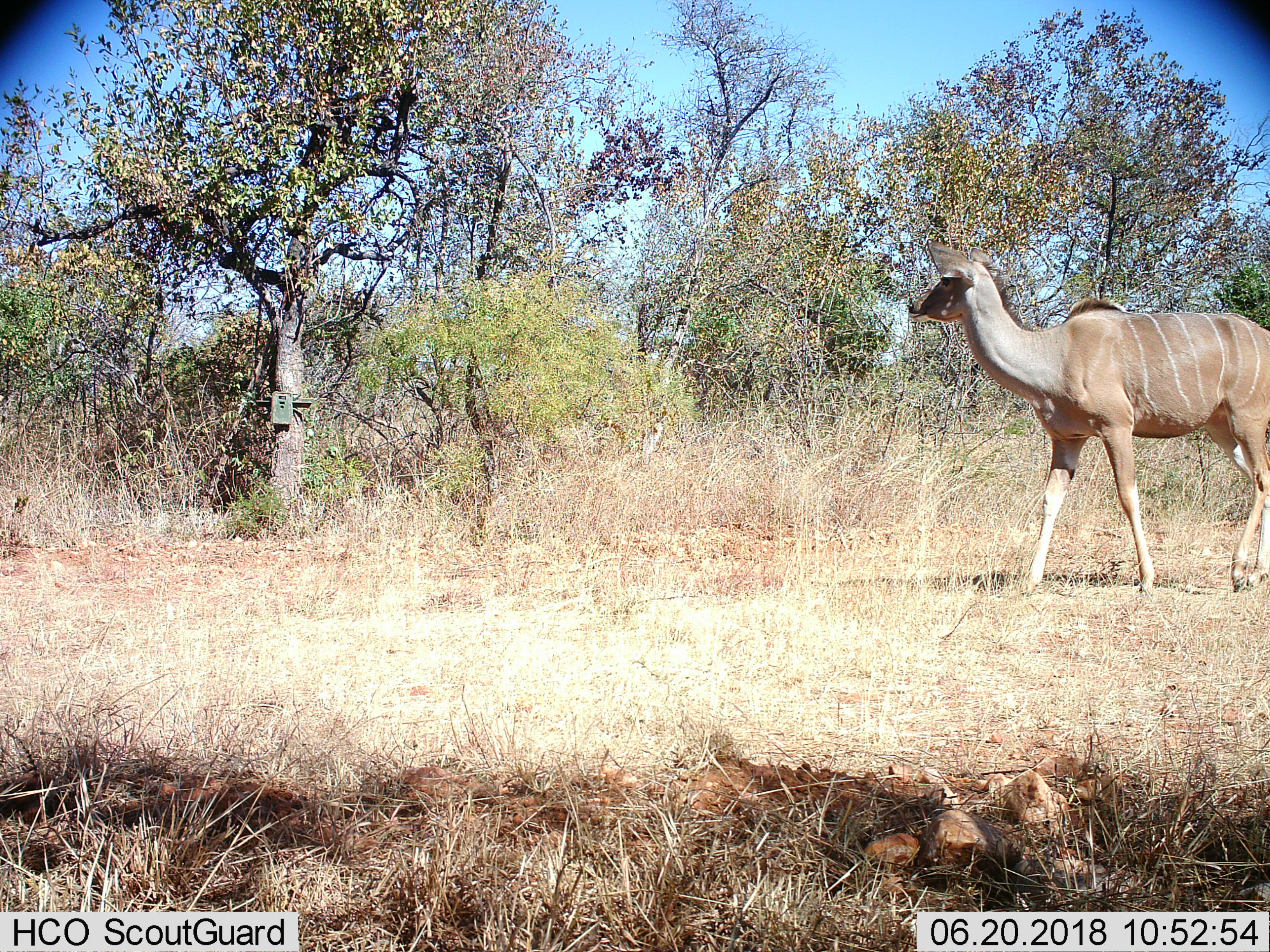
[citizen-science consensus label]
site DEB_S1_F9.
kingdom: Animalia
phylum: Chordata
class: Mammalia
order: Artiodactyla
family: Bovidae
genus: Tragelaphus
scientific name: Tragelaphus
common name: kudu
Kudu (Tragelaphus), count 1. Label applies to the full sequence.